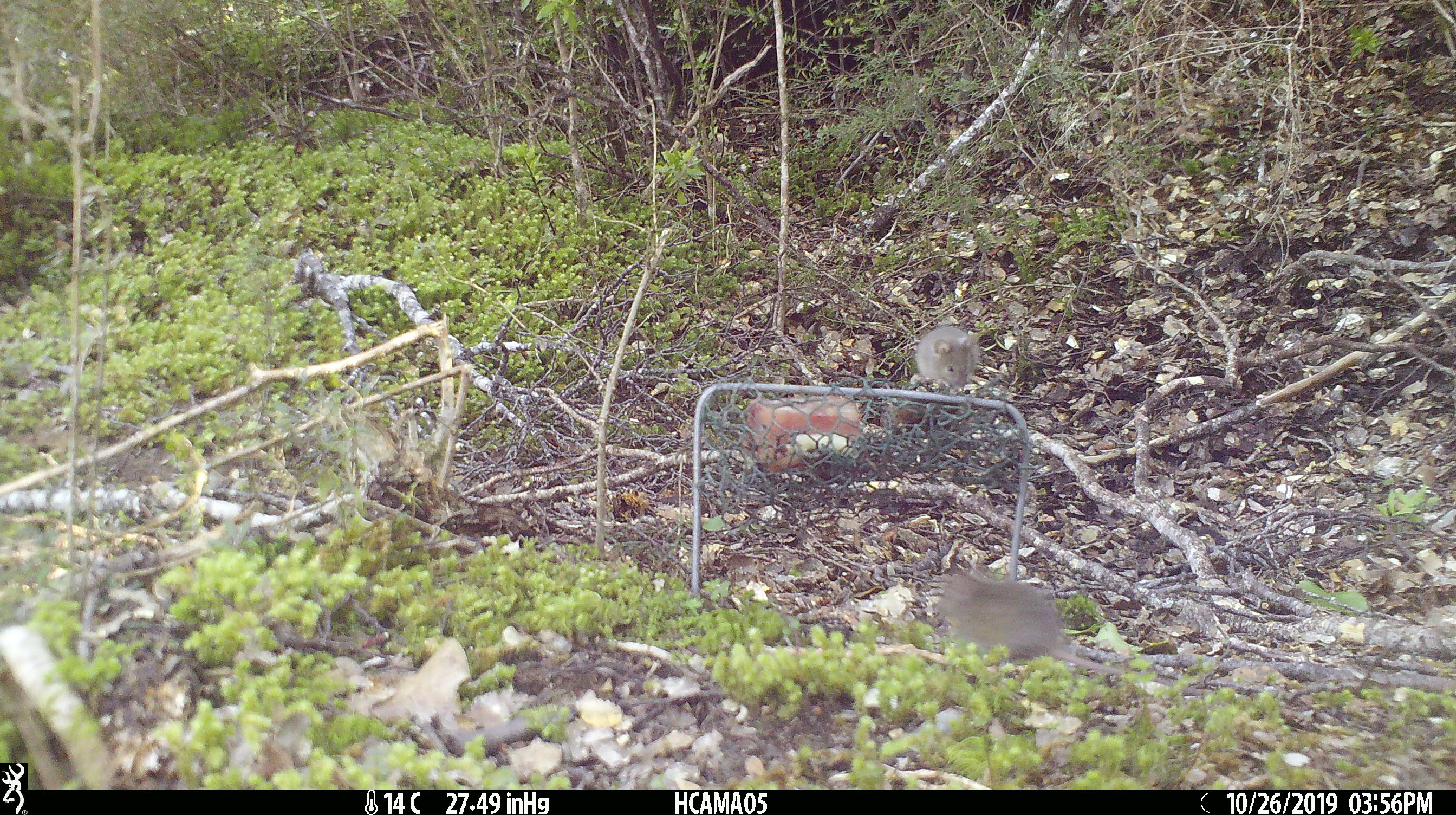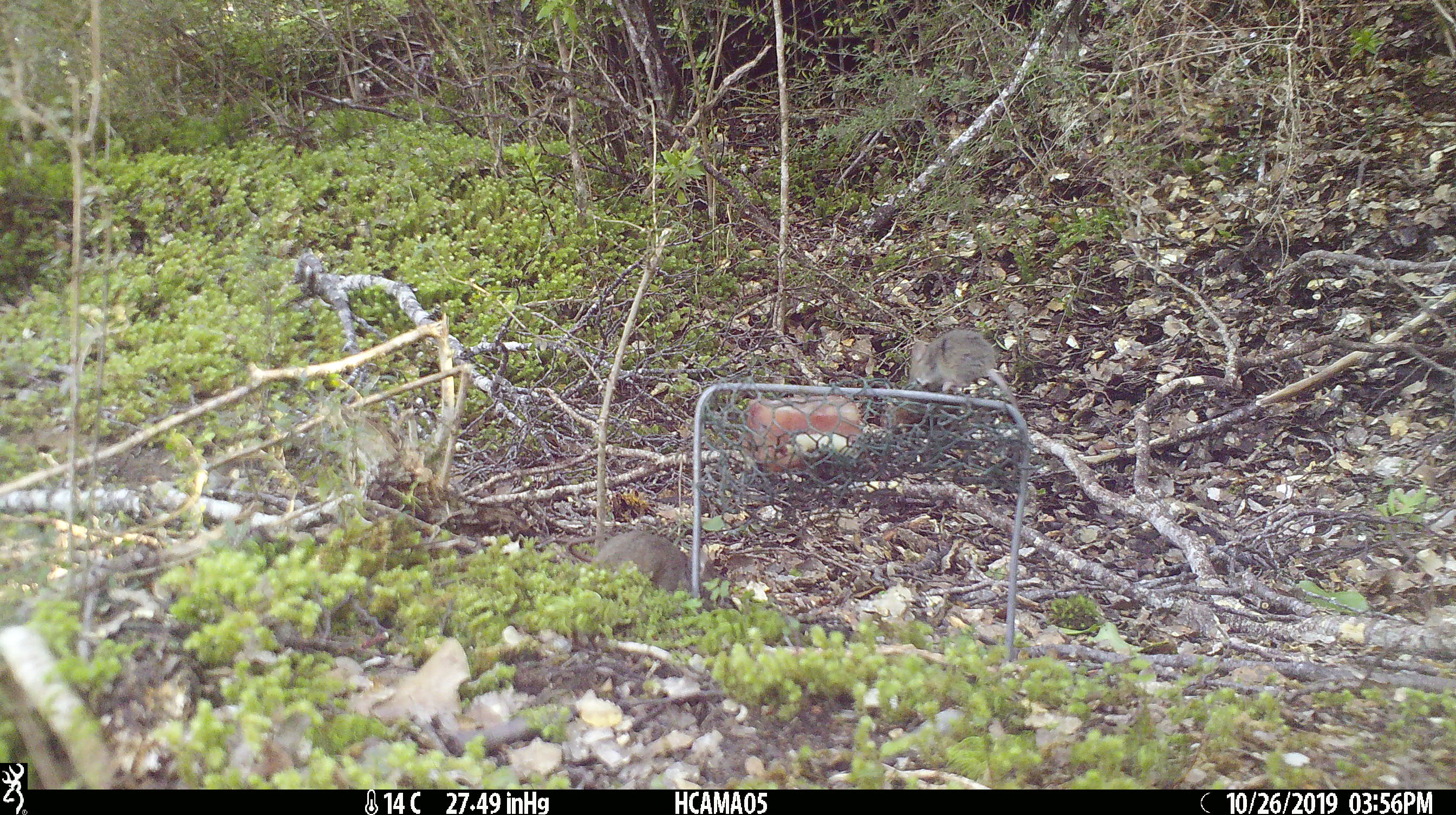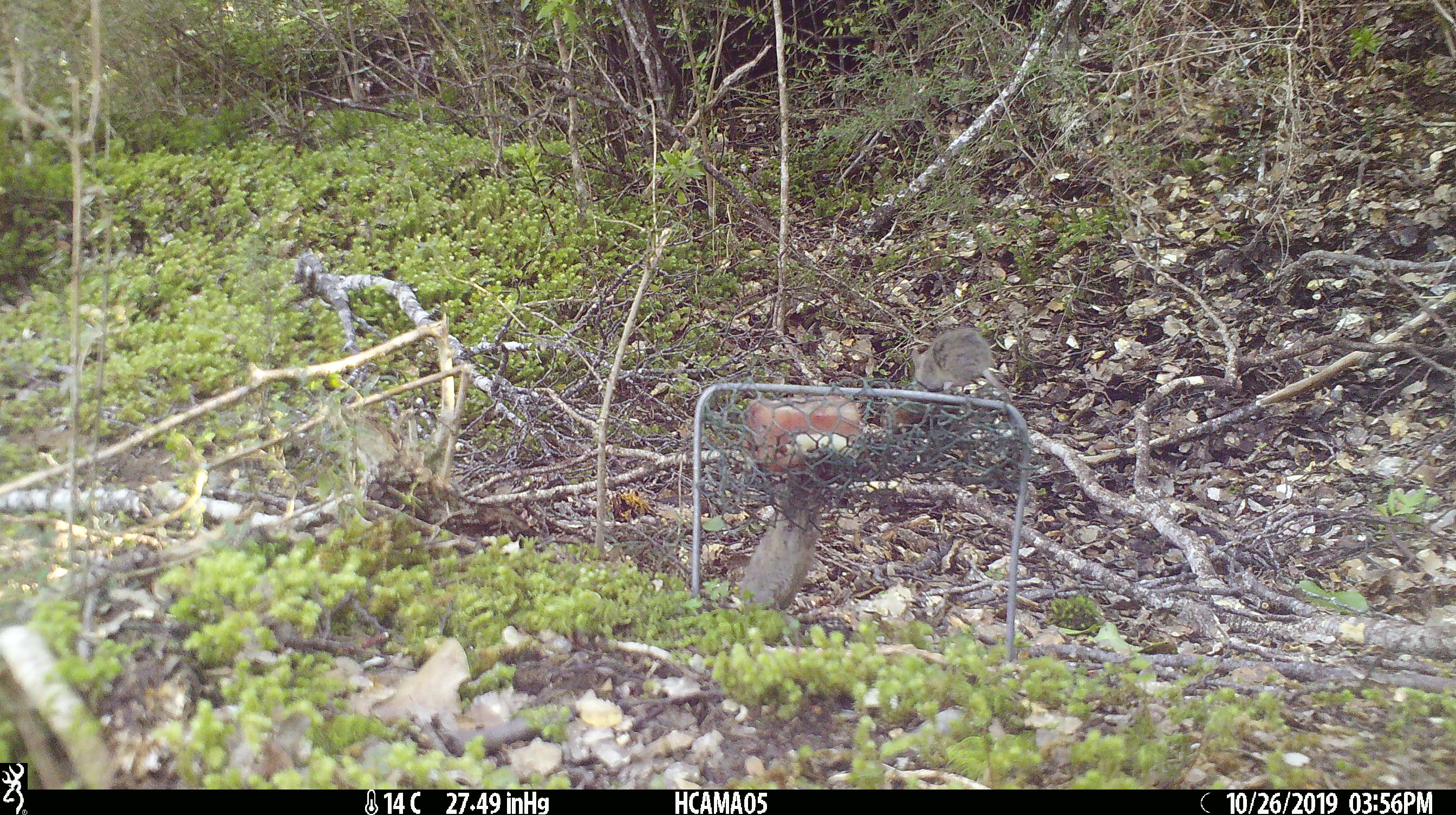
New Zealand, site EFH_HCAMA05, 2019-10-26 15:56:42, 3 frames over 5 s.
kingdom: Animalia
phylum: Chordata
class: Mammalia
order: Rodentia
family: Muridae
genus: Mus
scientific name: Mus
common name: mouse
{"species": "mouse (Mus)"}